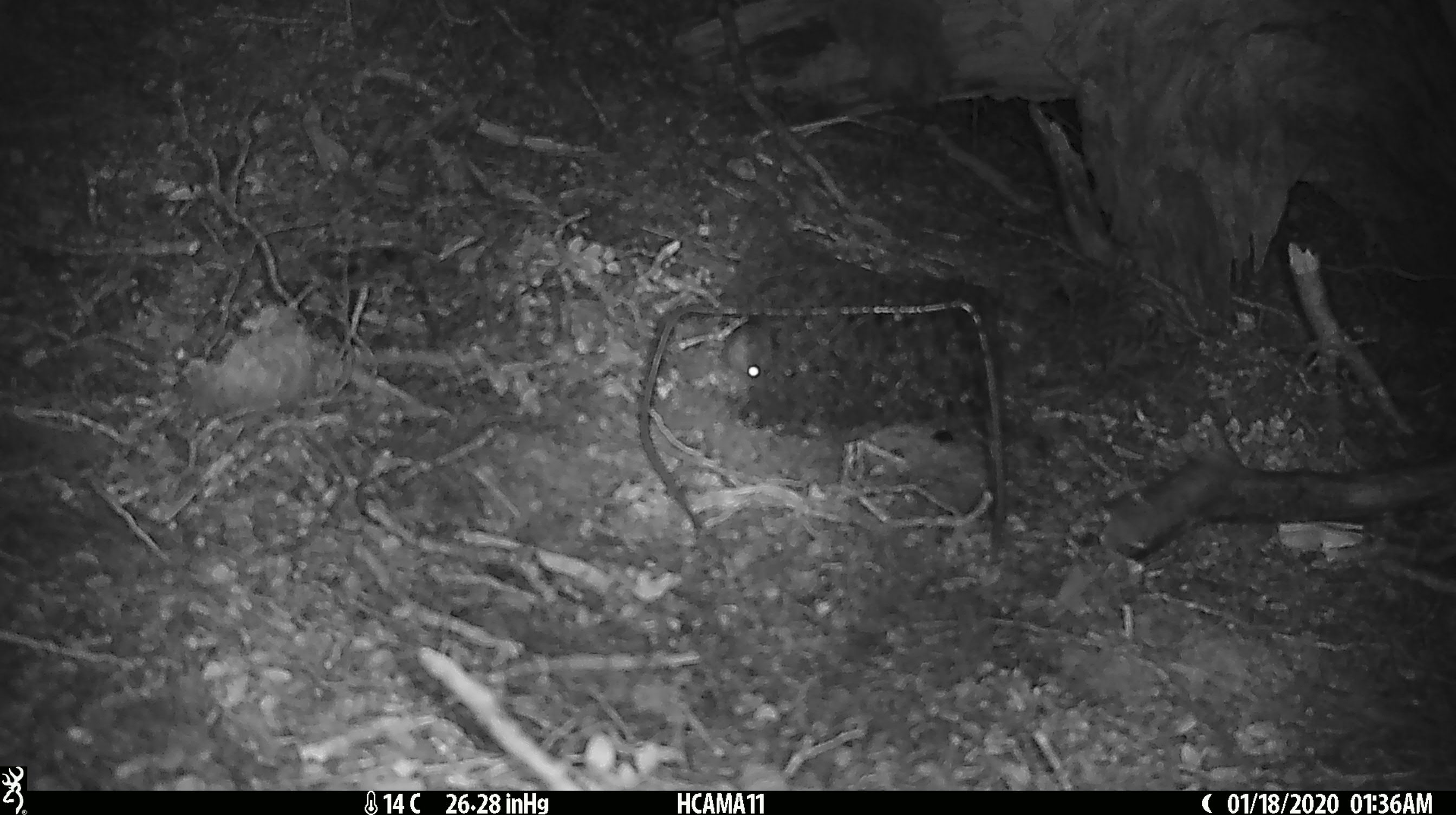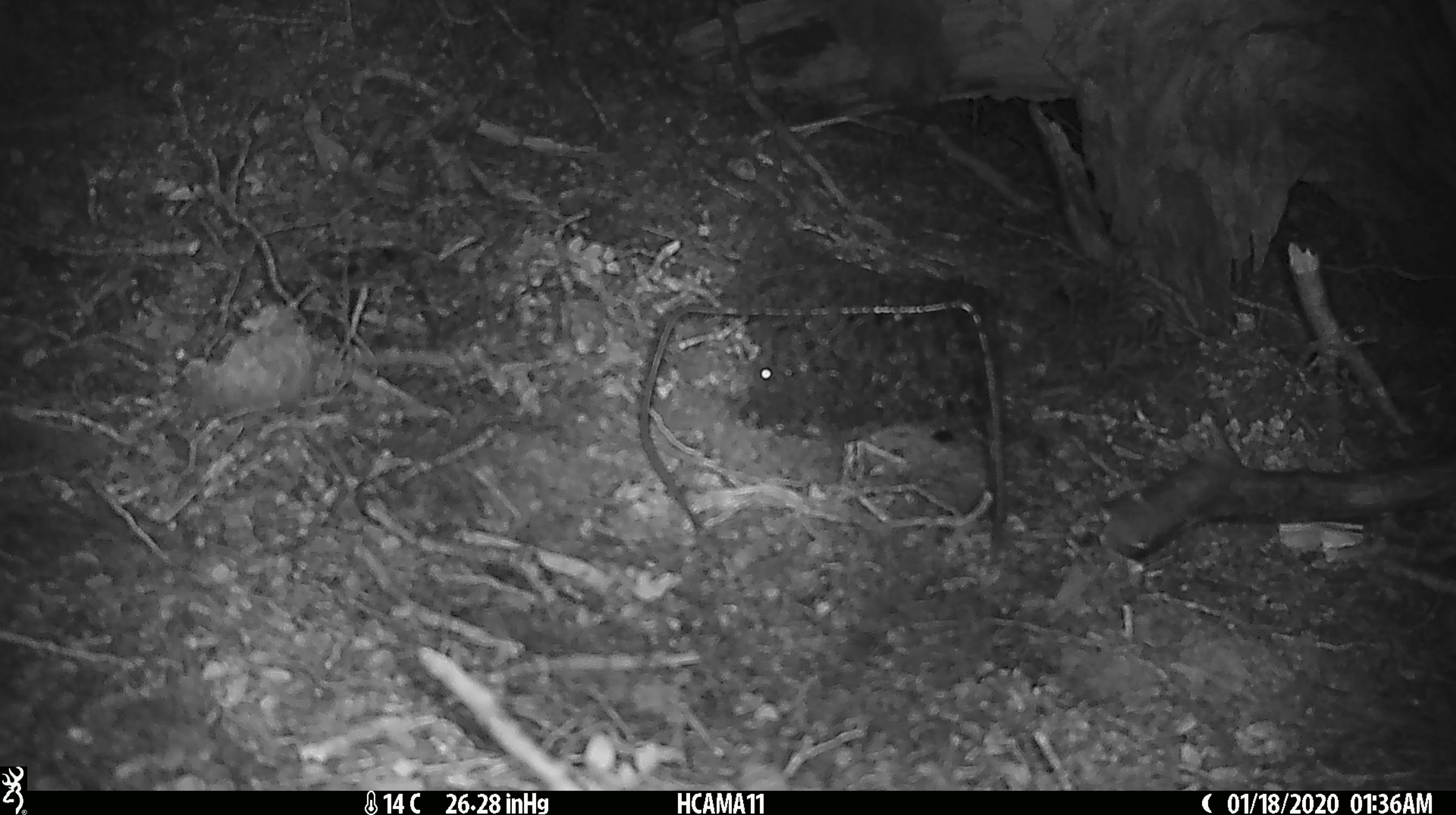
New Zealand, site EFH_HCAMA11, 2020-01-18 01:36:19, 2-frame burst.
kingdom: Animalia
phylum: Chordata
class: Mammalia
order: Rodentia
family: Muridae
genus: Mus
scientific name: Mus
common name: mouse